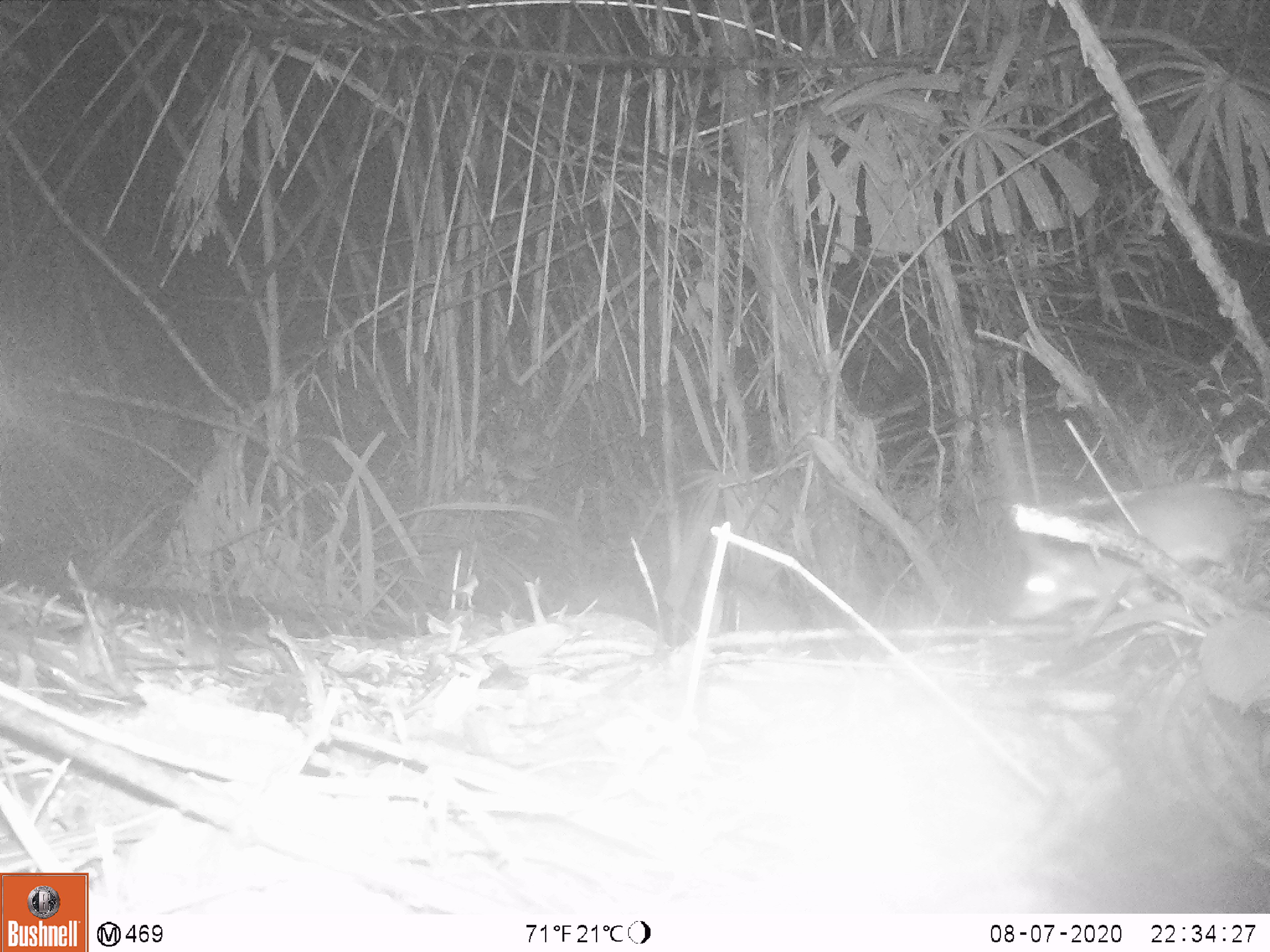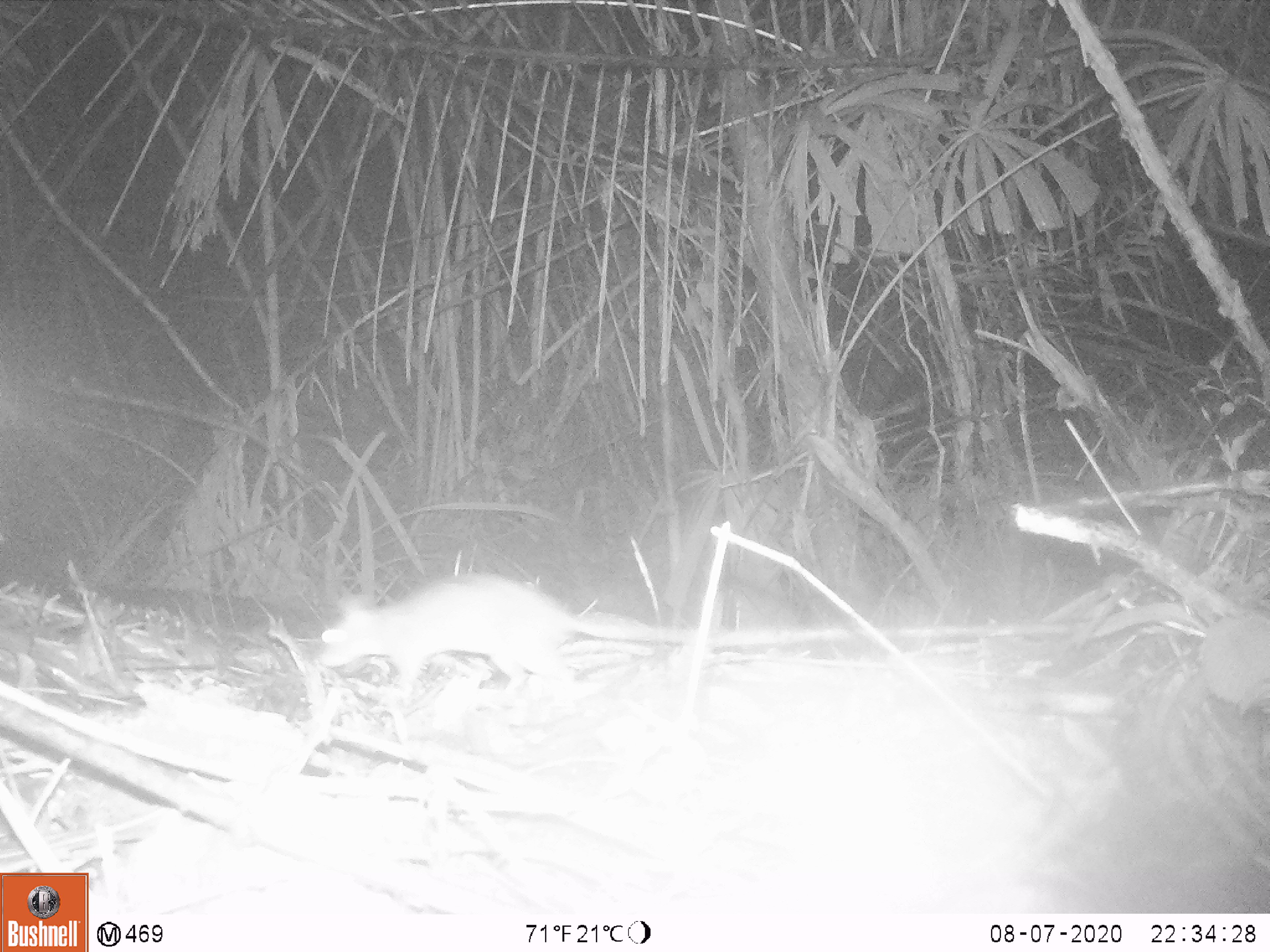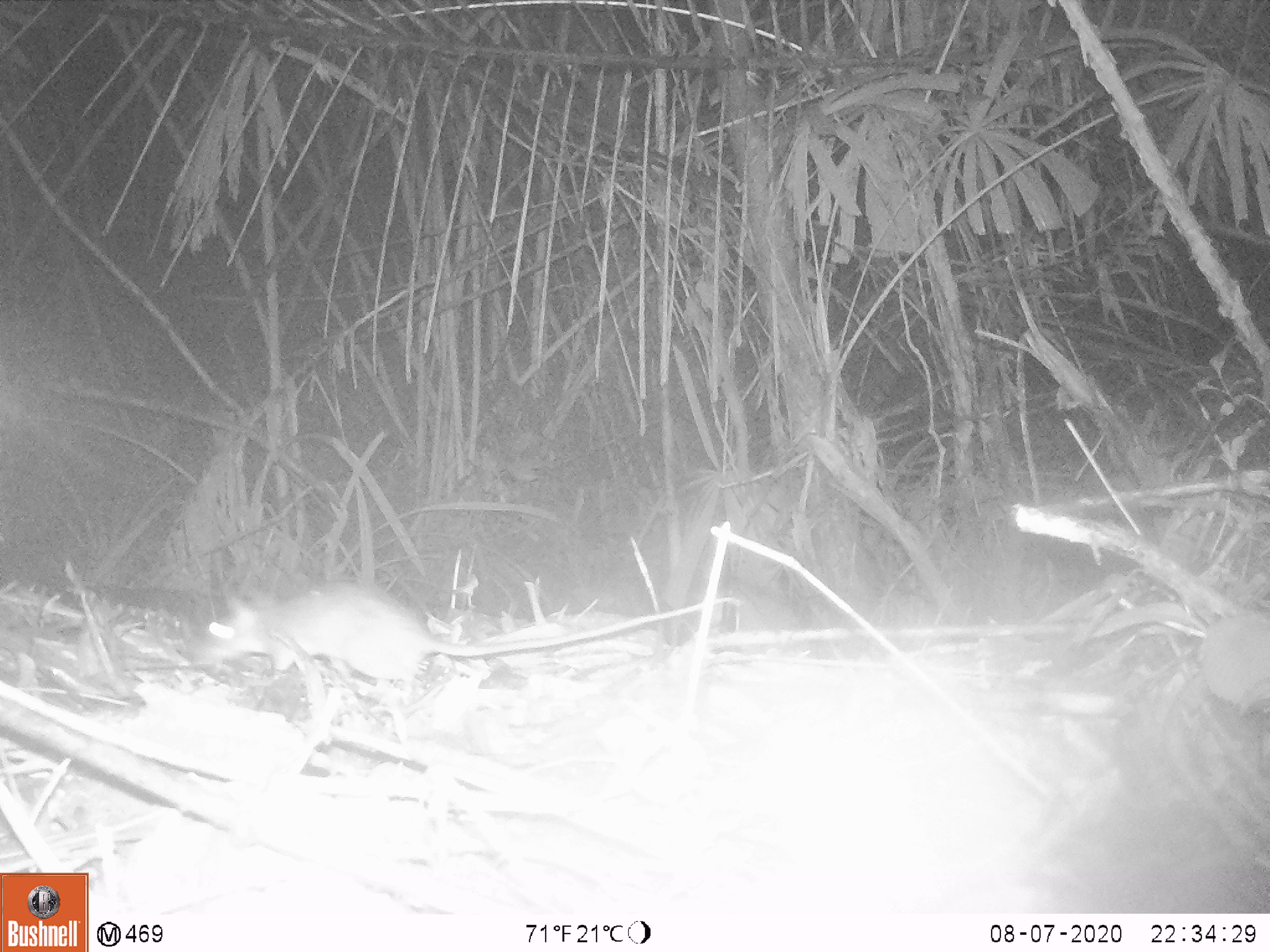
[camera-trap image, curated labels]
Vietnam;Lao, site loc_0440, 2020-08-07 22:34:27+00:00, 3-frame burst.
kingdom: Animalia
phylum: Chordata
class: Mammalia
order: Rodentia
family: Muridae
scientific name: Muridae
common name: old-world mice and rats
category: unidentified murid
Unidentified murid (old-world mice and rats) (Muridae). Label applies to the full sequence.